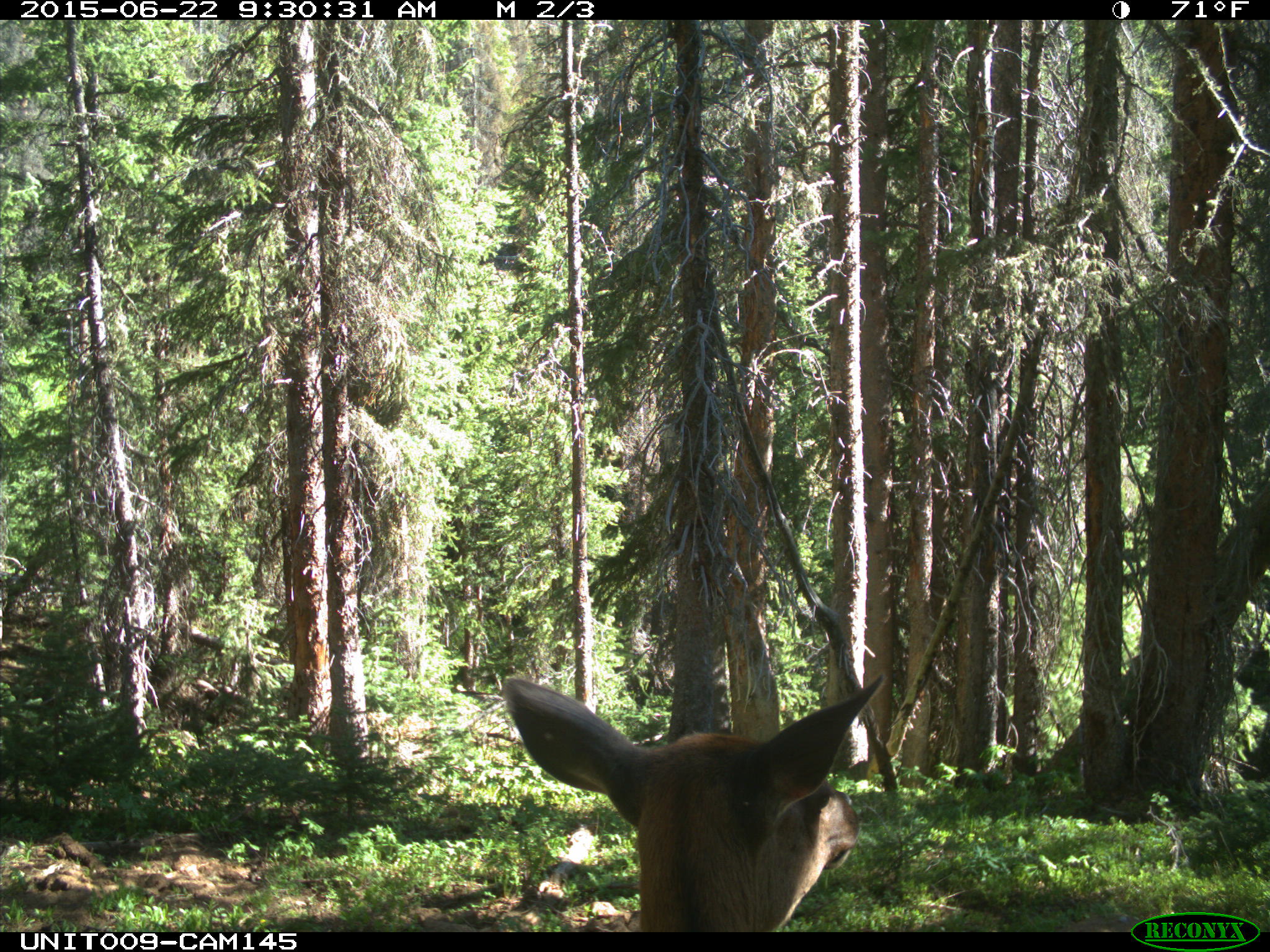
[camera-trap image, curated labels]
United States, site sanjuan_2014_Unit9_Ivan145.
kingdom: Animalia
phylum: Chordata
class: Mammalia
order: Artiodactyla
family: Cervidae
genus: Cervus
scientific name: Cervus elaphus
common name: red deer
Cervus elaphus (red deer).